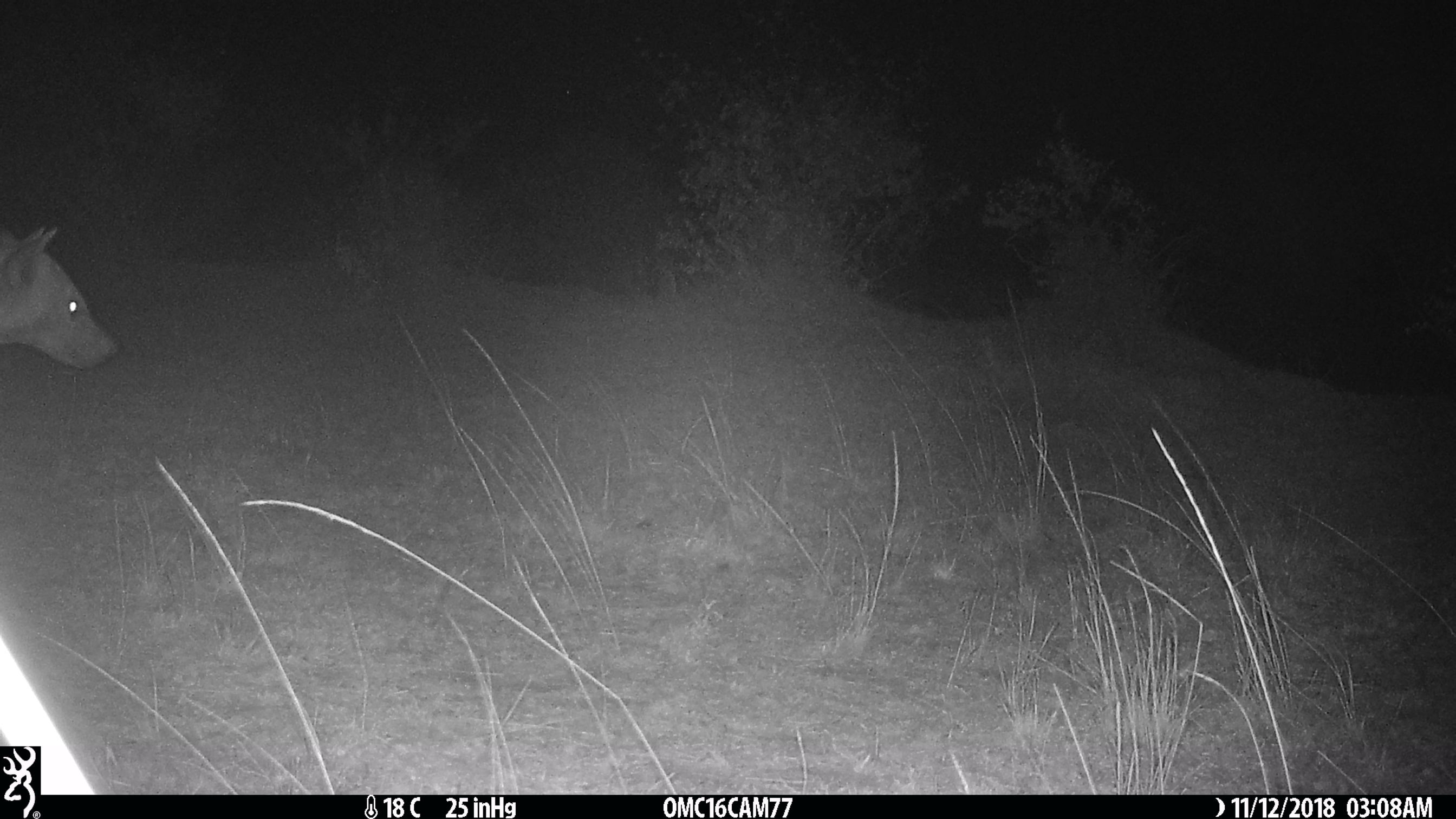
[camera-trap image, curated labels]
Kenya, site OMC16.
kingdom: Animalia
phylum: Chordata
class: Mammalia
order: Carnivora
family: Hyaenidae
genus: Crocuta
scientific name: Crocuta crocuta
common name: spotted hyena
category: hyena spotted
Hyena spotted (spotted hyena) (Crocuta crocuta).